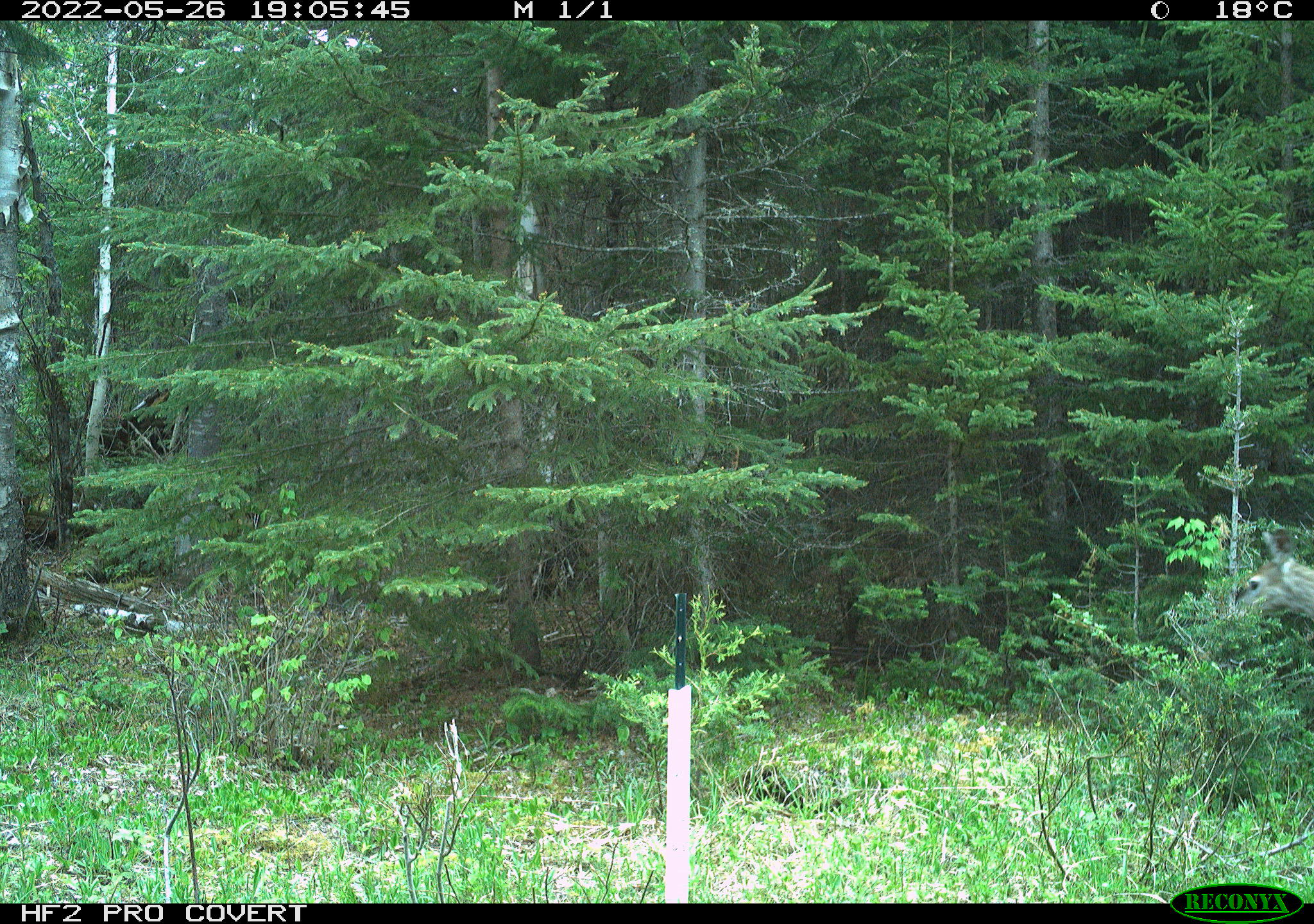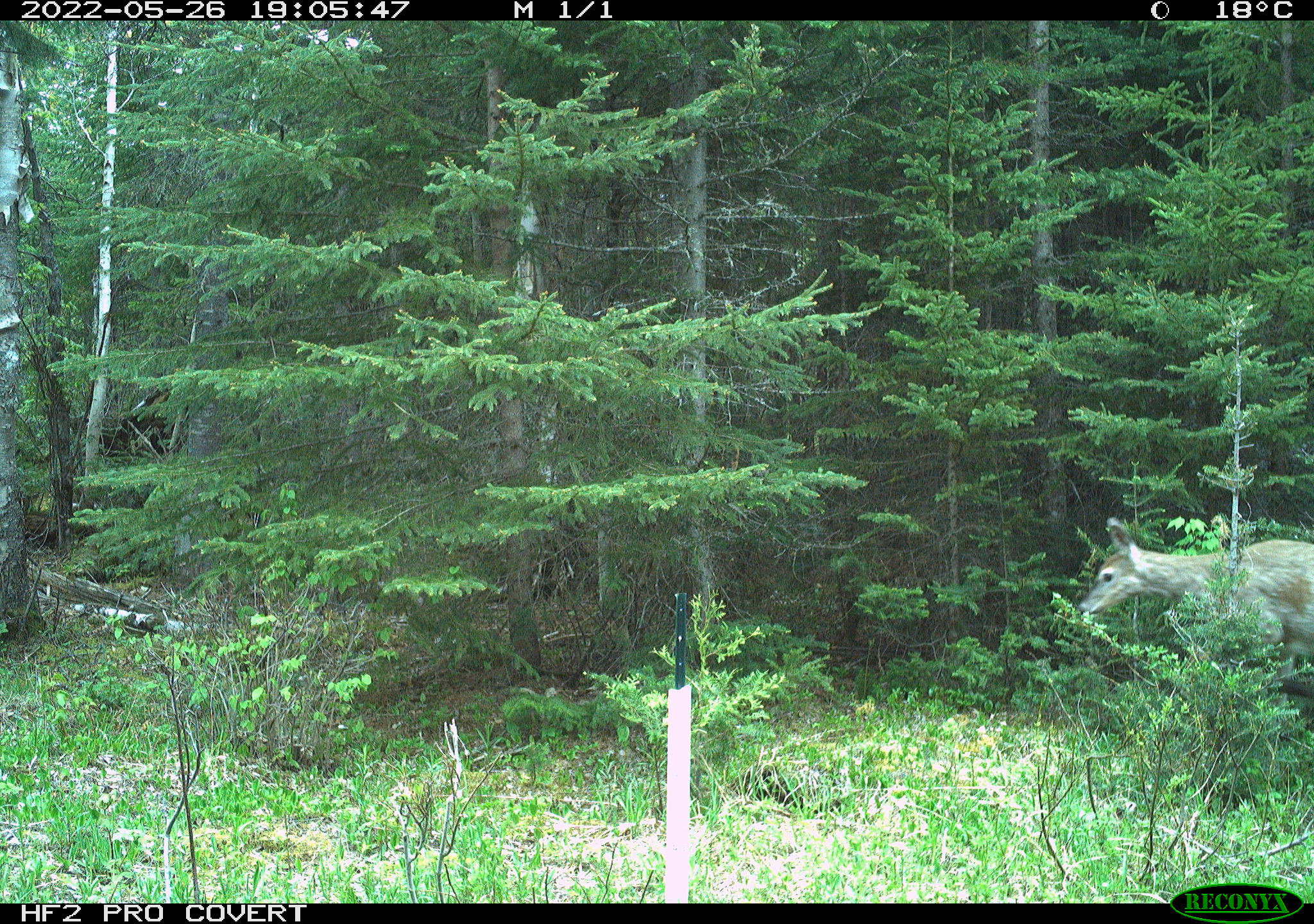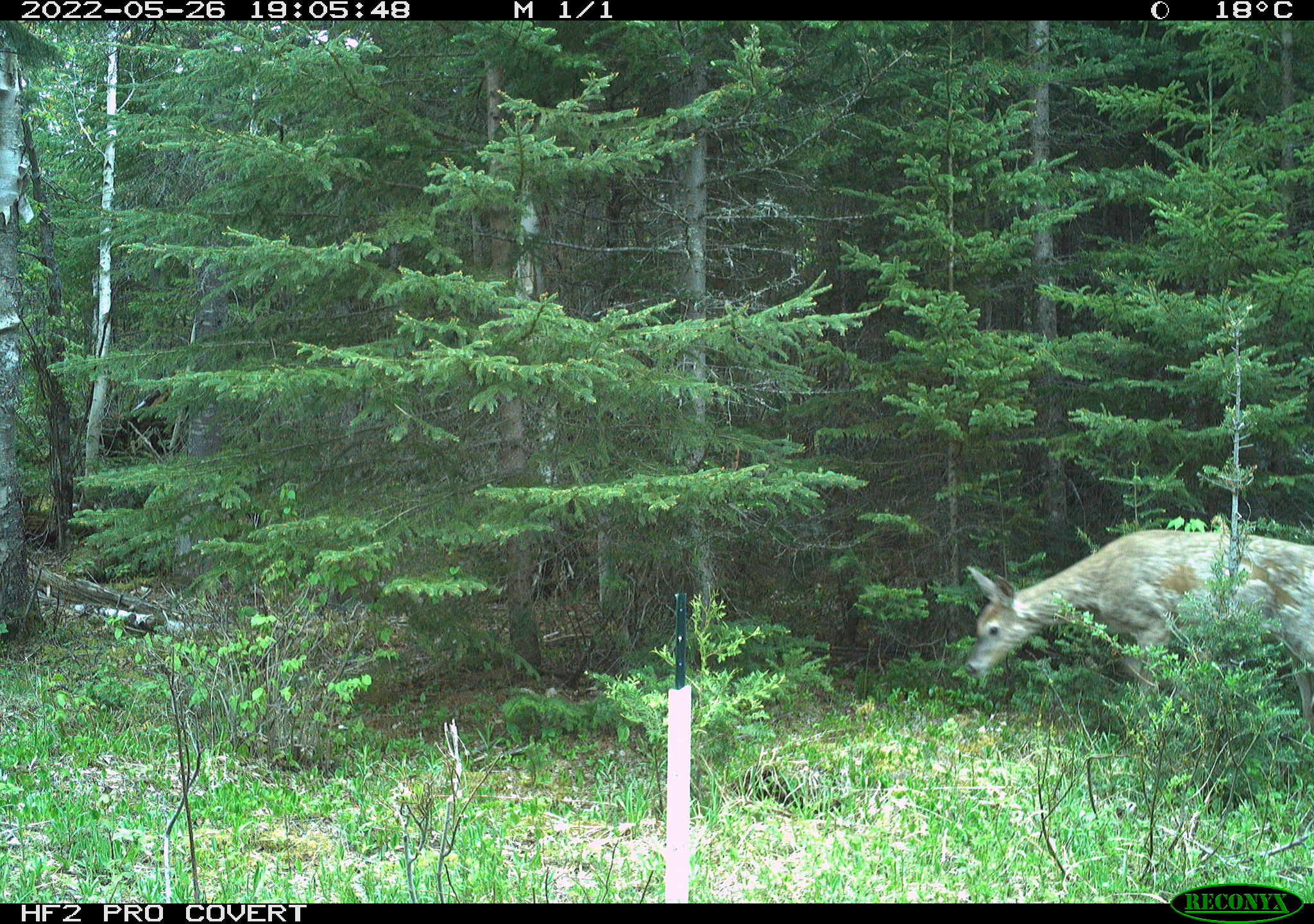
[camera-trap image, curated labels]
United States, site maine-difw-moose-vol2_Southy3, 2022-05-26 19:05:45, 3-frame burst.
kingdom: Animalia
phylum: Chordata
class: Mammalia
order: Artiodactyla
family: Cervidae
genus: Odocoileus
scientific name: Odocoileus virginianus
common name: white-tailed deer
White-tailed deer (Odocoileus virginianus).